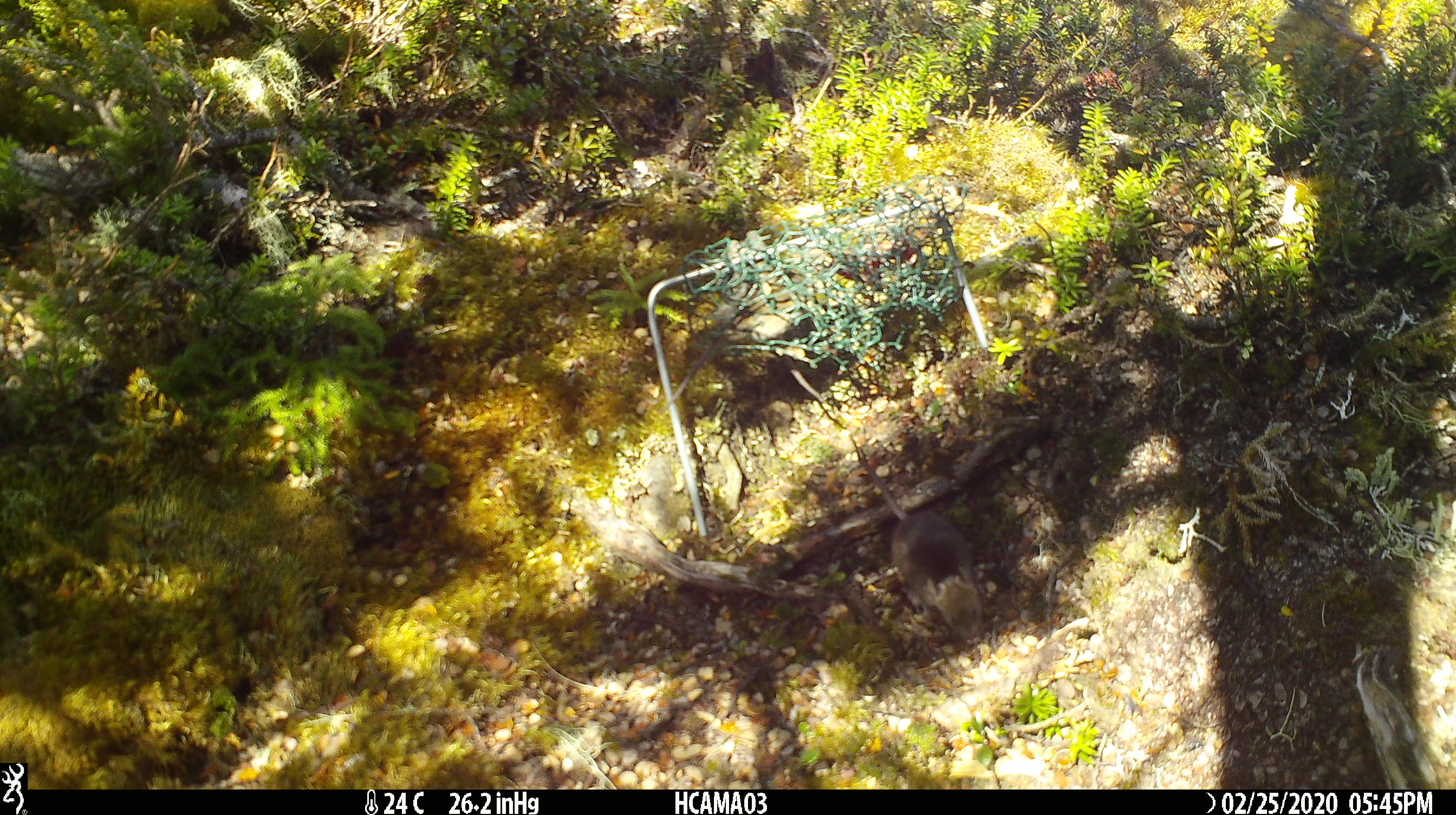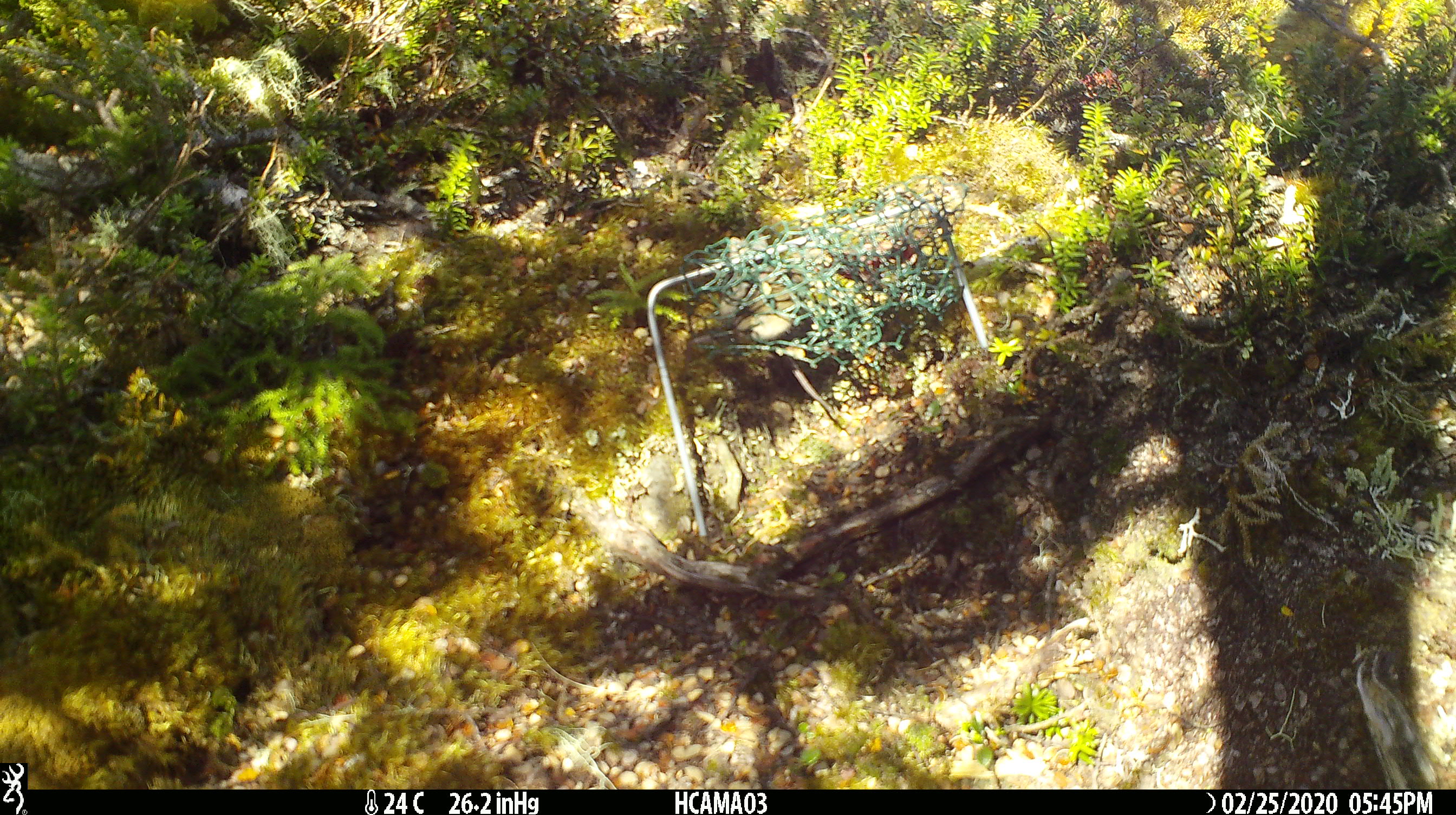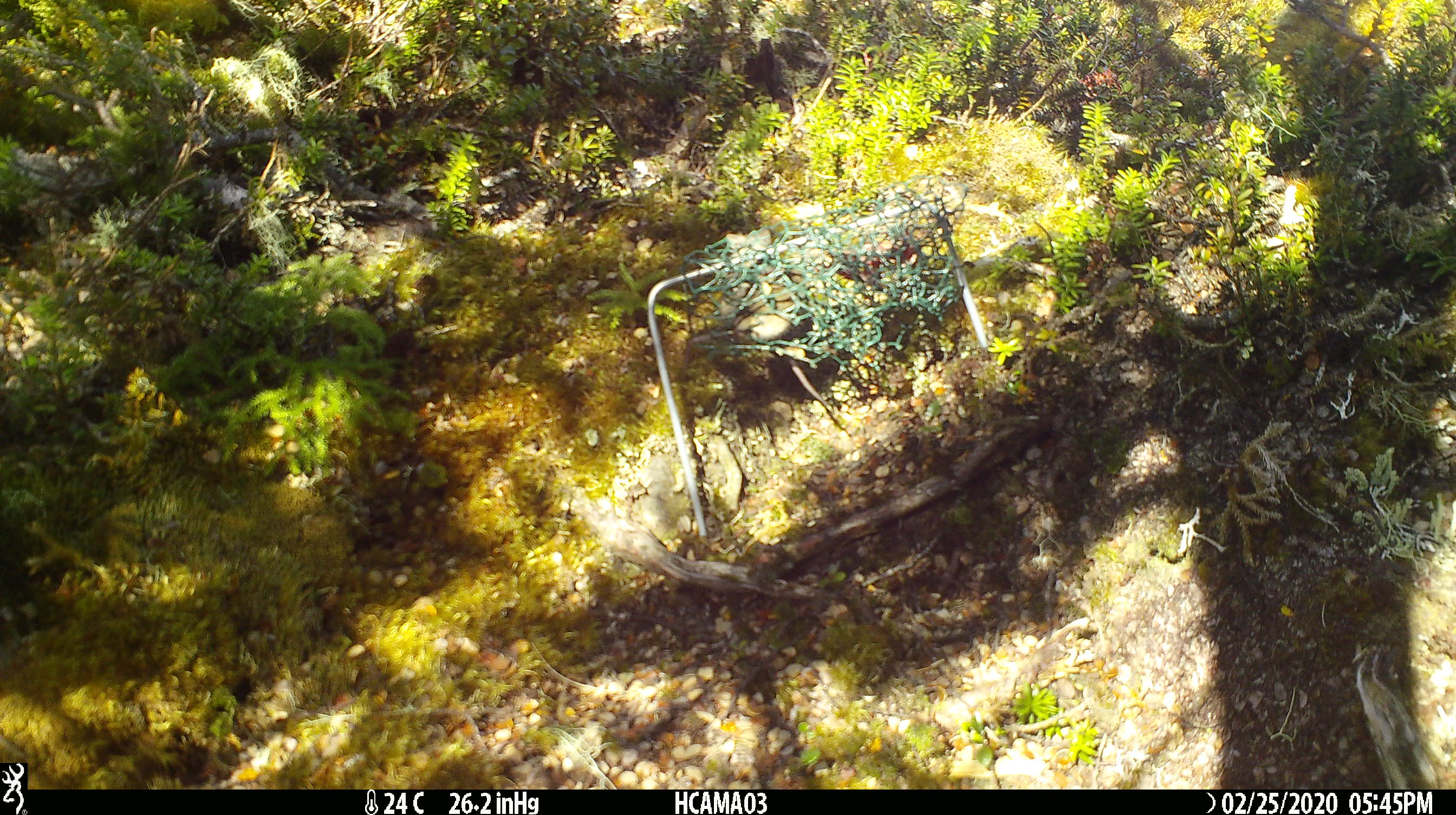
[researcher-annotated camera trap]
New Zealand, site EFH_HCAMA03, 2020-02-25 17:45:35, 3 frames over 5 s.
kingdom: Animalia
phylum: Chordata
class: Mammalia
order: Rodentia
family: Muridae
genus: Mus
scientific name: Mus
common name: mouse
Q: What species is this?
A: Mouse (Mus).